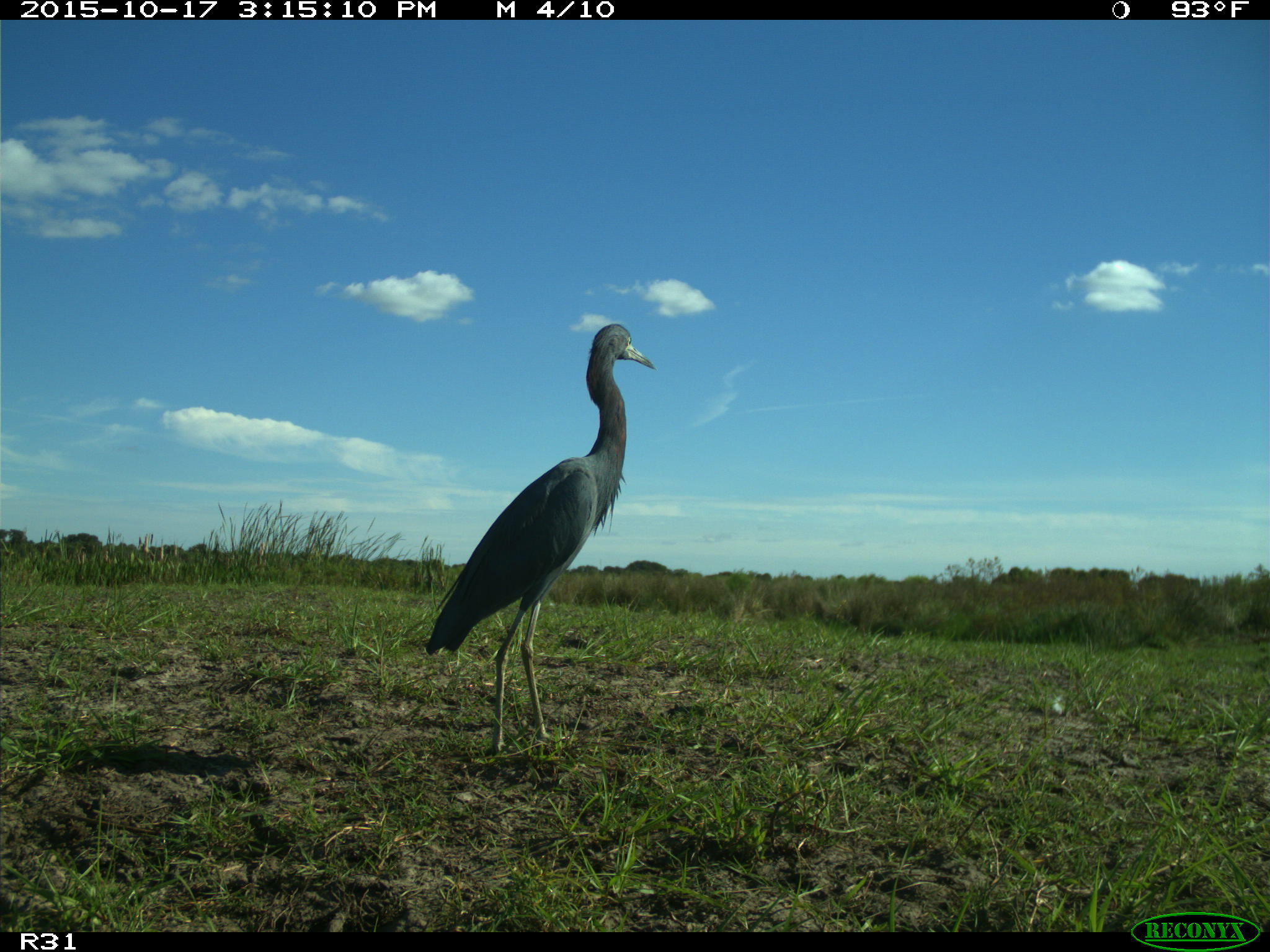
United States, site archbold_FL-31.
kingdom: Animalia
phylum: Chordata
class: Aves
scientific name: Aves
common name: birds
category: unidentified bird